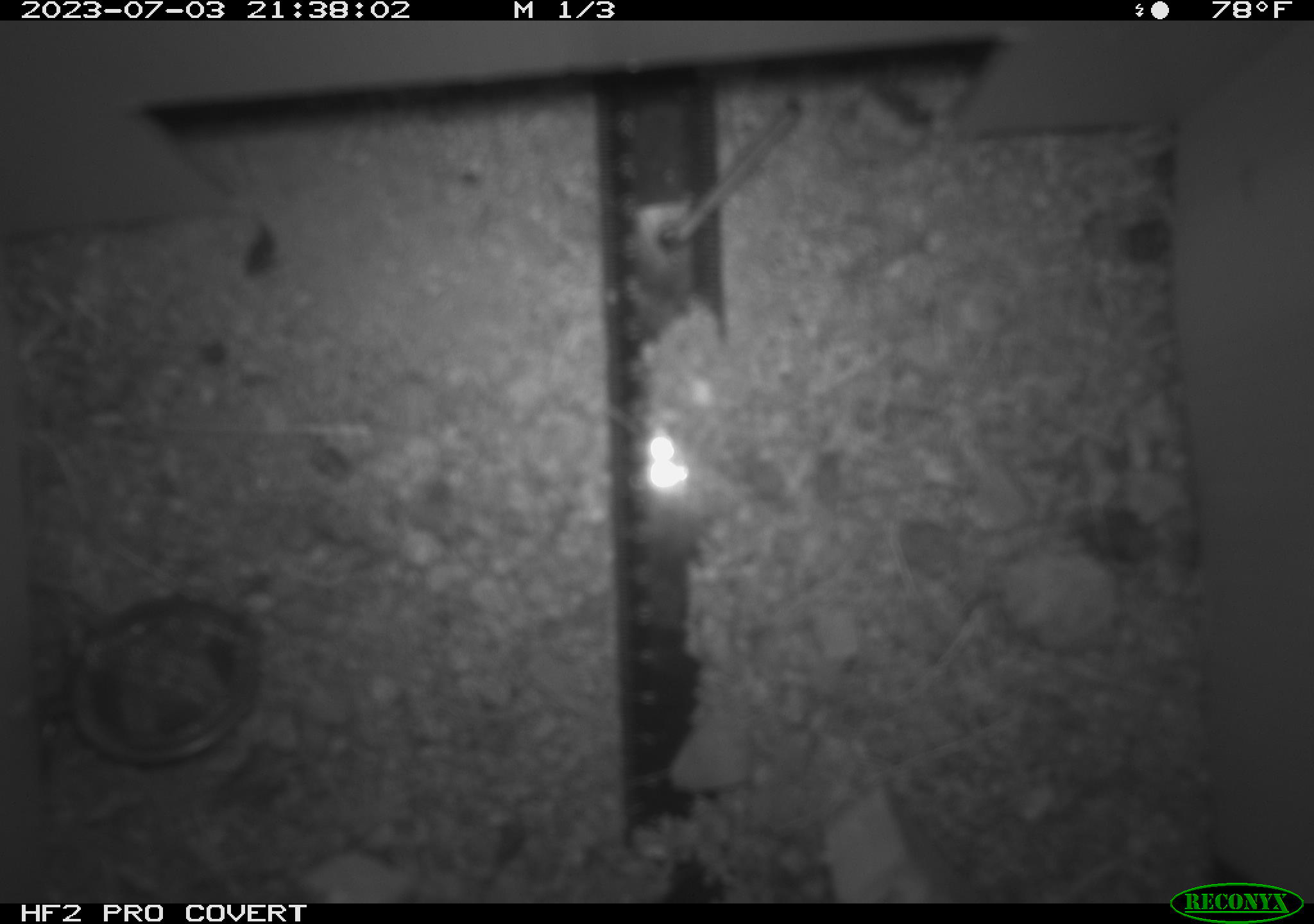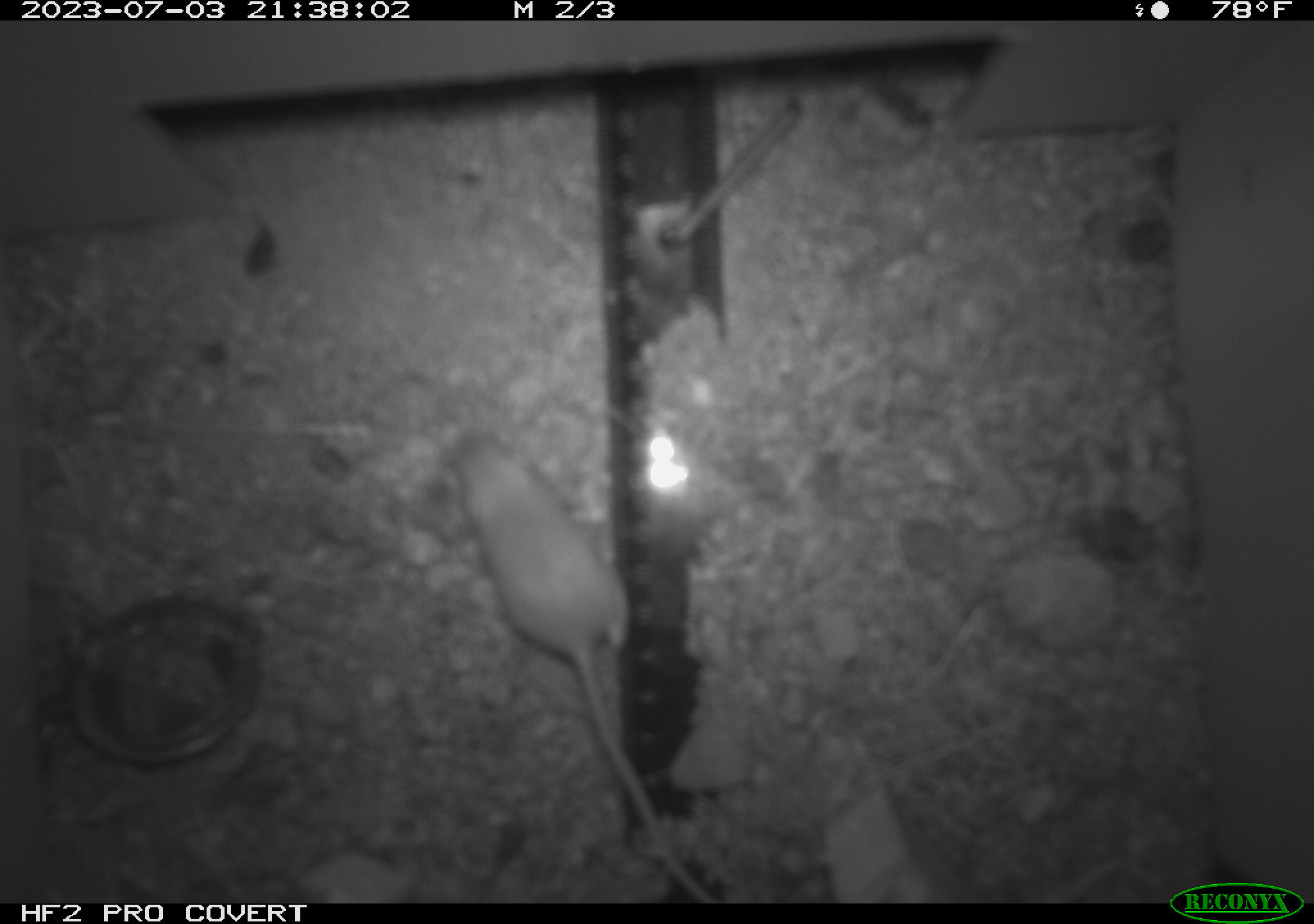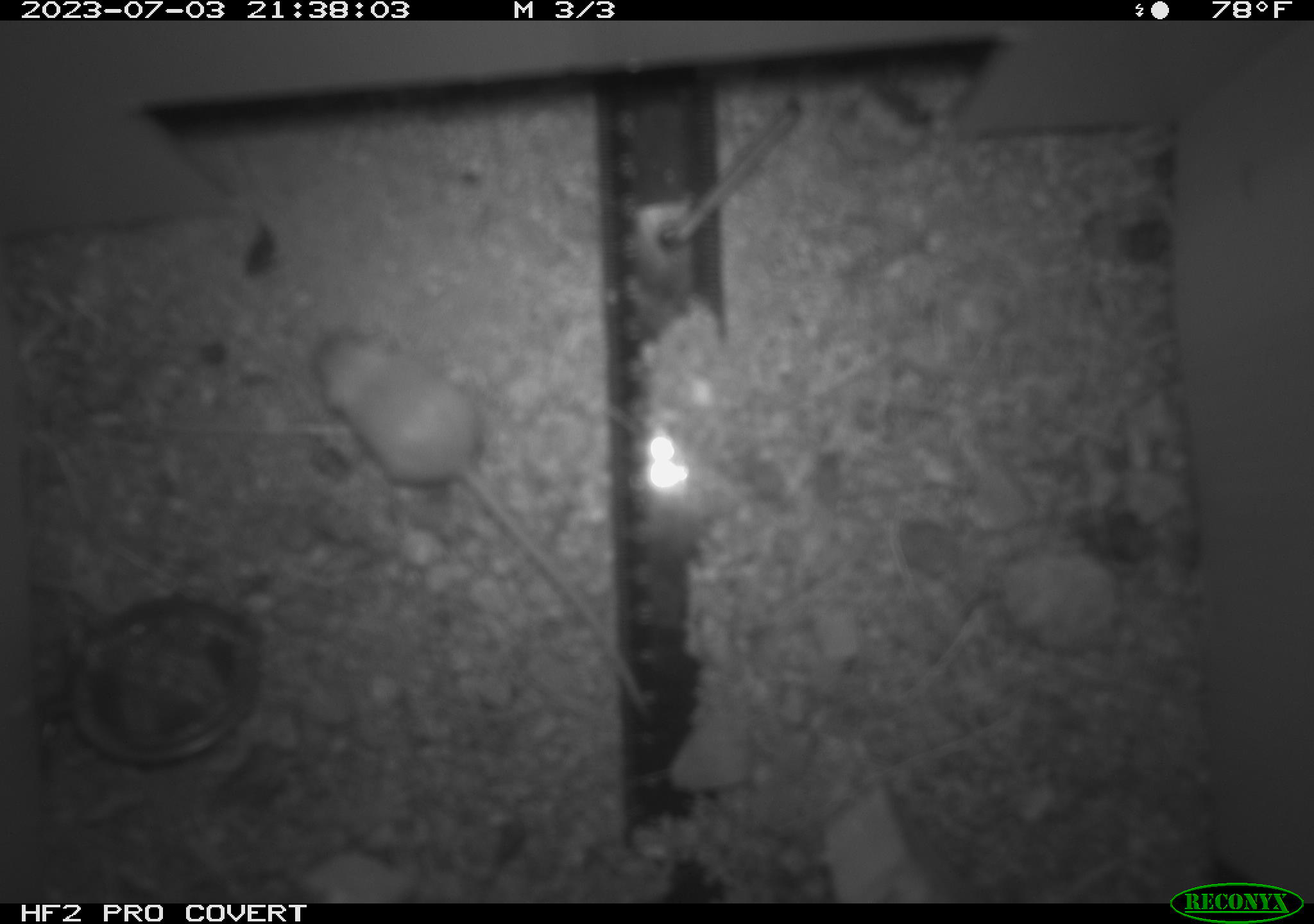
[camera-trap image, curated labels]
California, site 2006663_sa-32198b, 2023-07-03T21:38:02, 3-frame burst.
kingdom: Animalia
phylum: Chordata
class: Mammalia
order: Rodentia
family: Heteromyidae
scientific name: Heteromyidae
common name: kangaroo rats and pocket mice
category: heteromyidae family